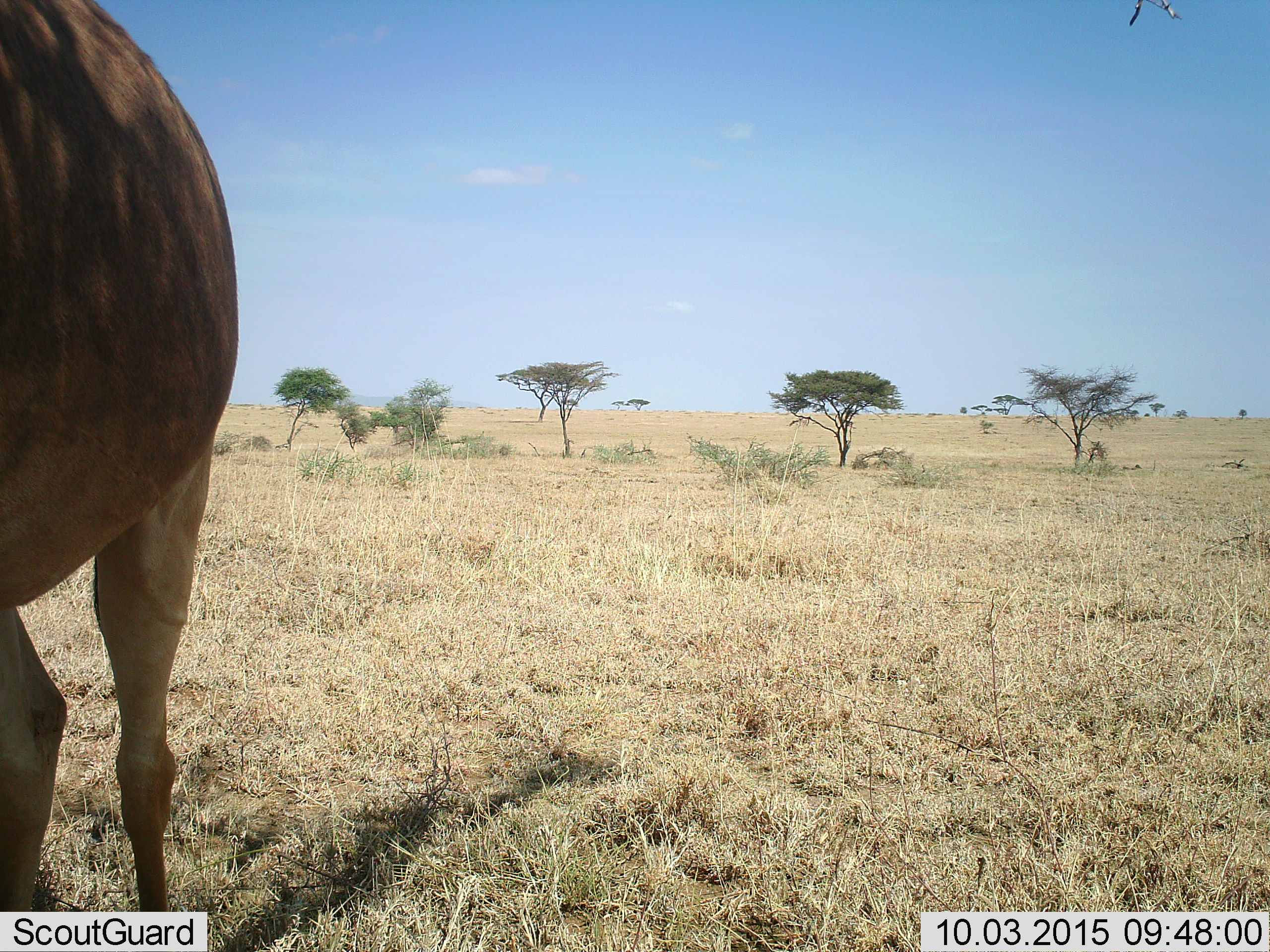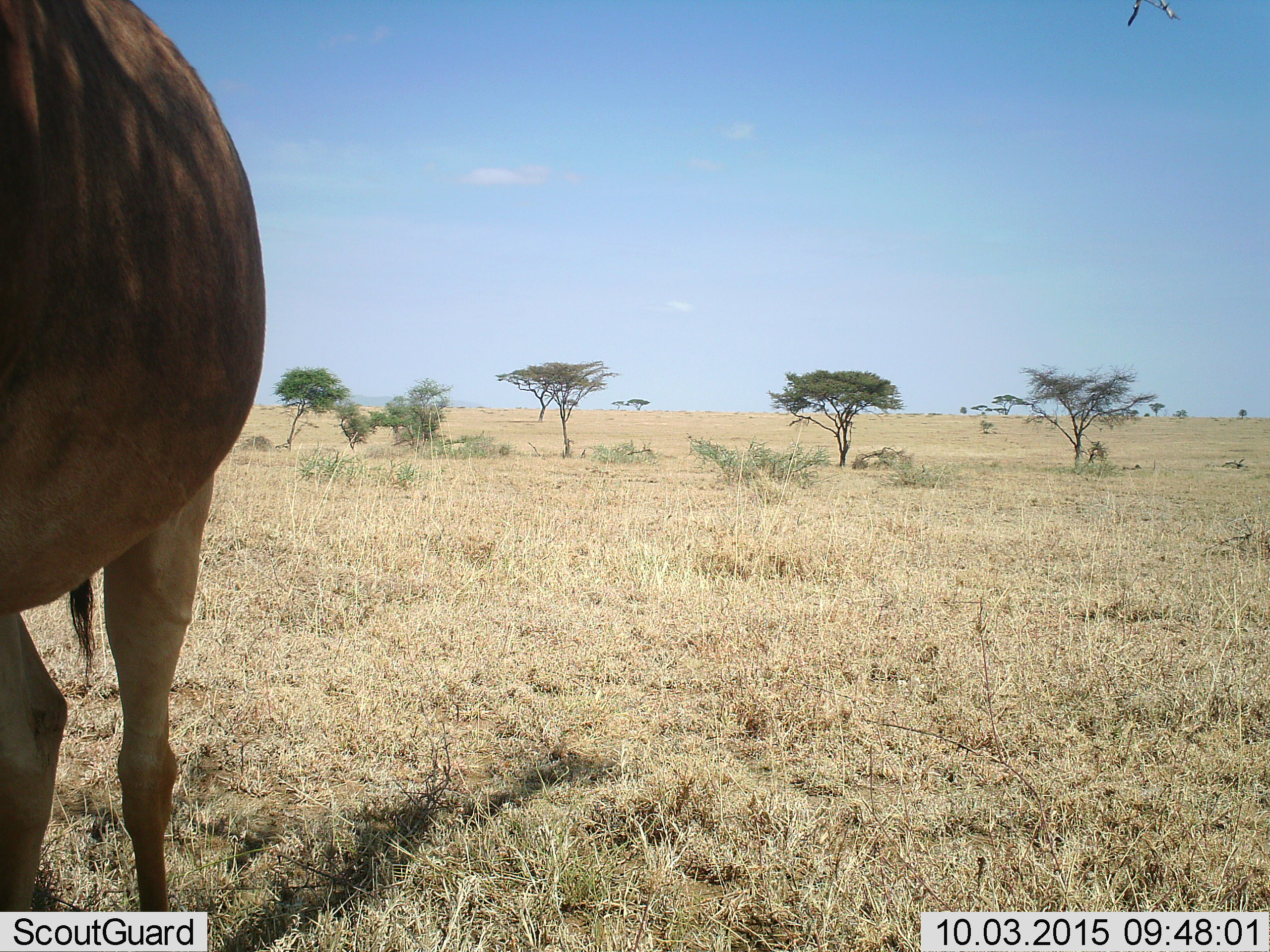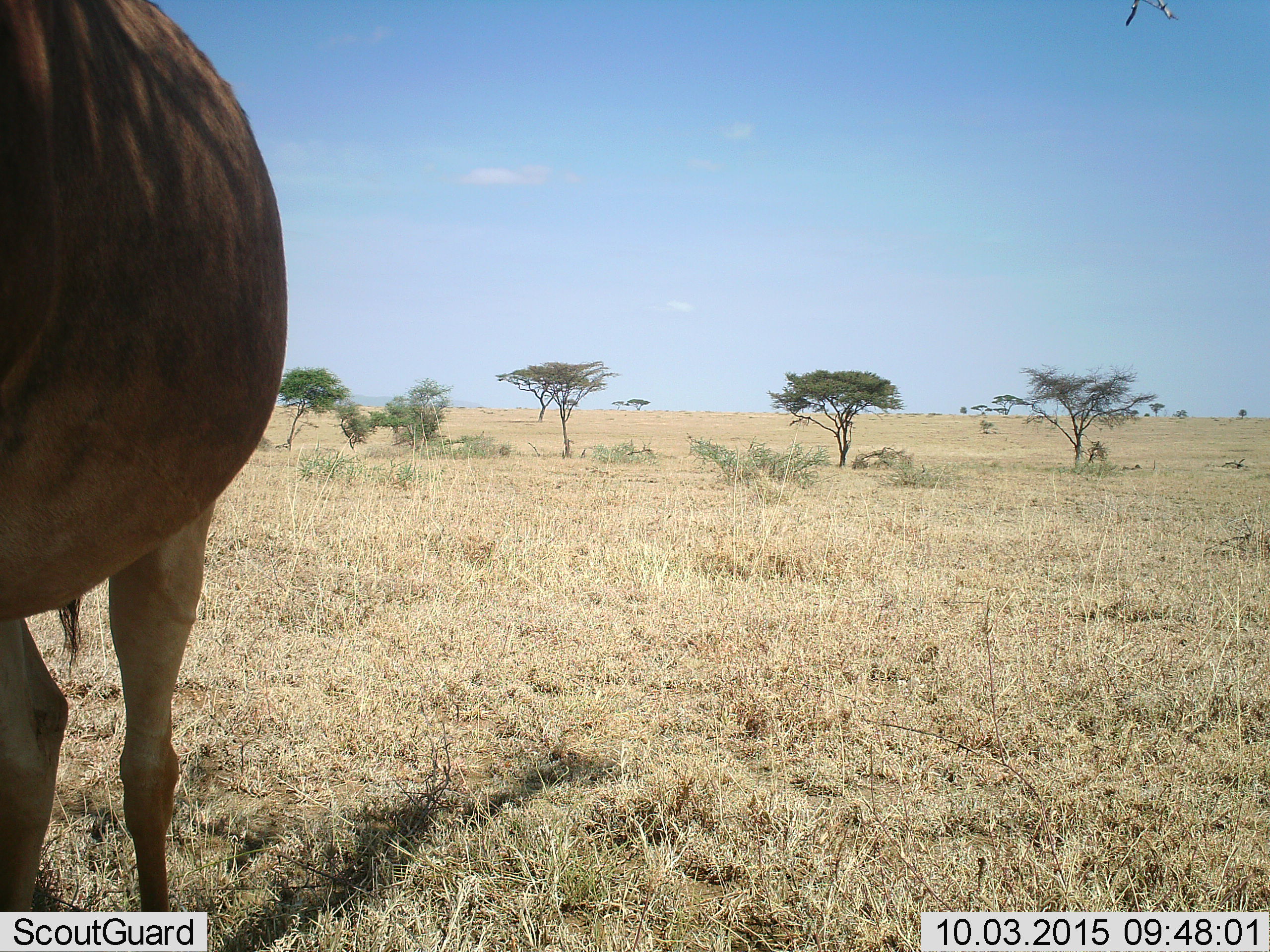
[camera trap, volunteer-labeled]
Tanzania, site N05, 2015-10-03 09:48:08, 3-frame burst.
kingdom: Animalia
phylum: Chordata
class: Mammalia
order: Artiodactyla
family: Bovidae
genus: Alcelaphus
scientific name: Alcelaphus buselaphus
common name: hartebeest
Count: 1.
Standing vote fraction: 67%.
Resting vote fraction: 0%.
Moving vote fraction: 33%.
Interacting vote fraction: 0%.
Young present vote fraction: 0%.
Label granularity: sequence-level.